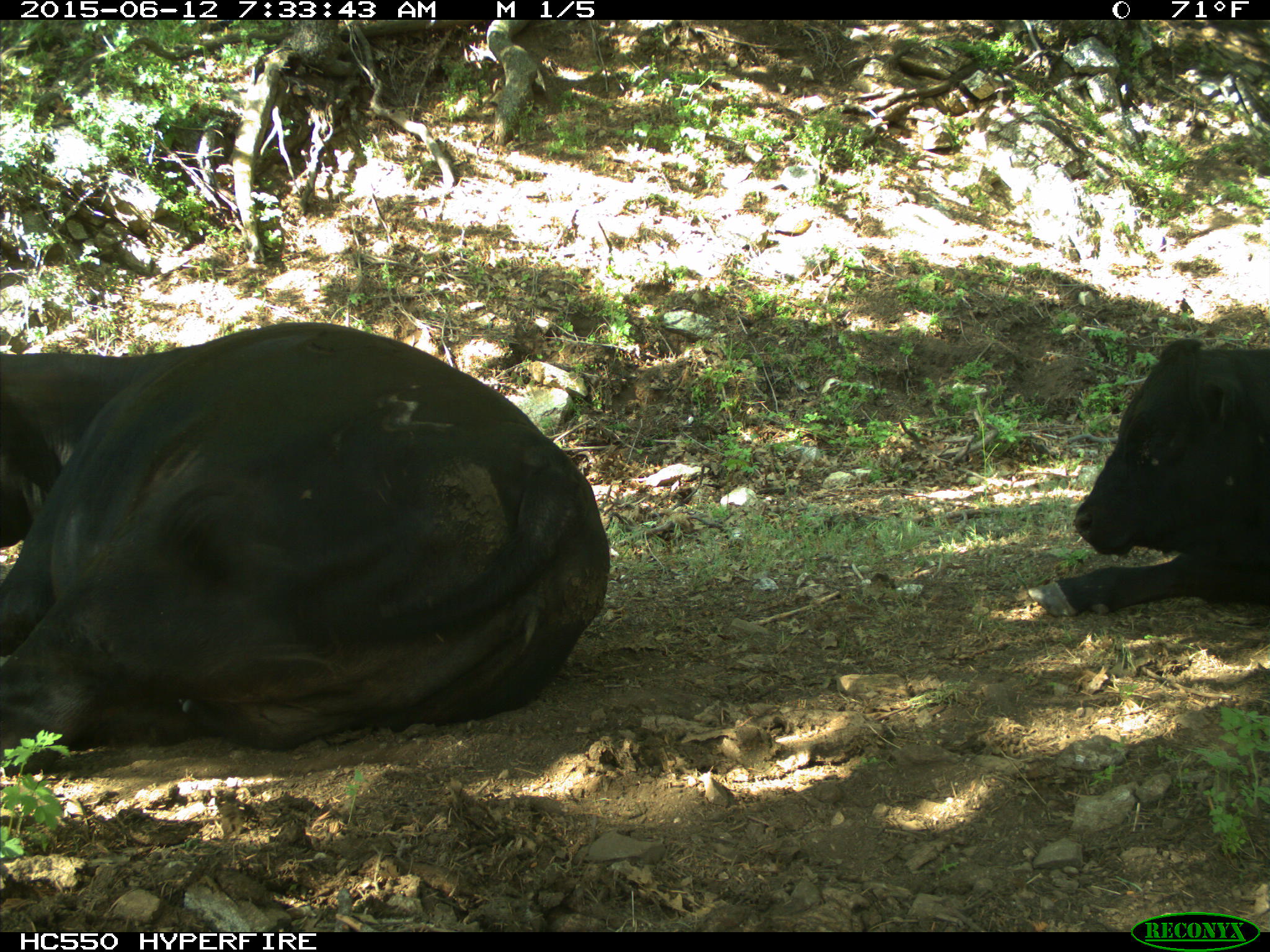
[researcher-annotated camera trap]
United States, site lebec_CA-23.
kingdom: Animalia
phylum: Chordata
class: Mammalia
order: Artiodactyla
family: Bovidae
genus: Bos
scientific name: Bos taurus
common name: domestic cow